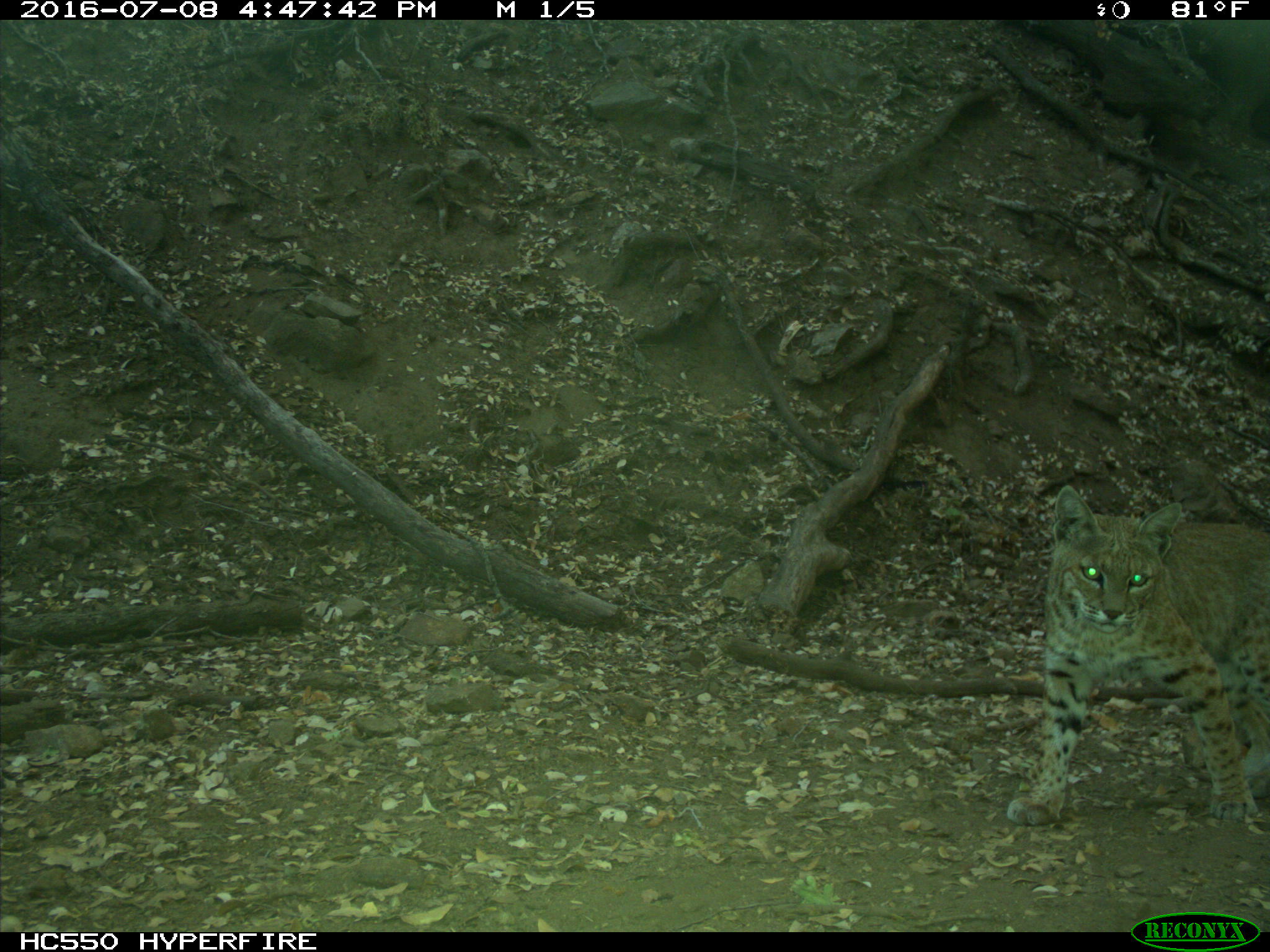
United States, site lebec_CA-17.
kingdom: Animalia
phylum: Chordata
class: Mammalia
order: Carnivora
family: Felidae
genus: Lynx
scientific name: Lynx rufus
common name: bobcat